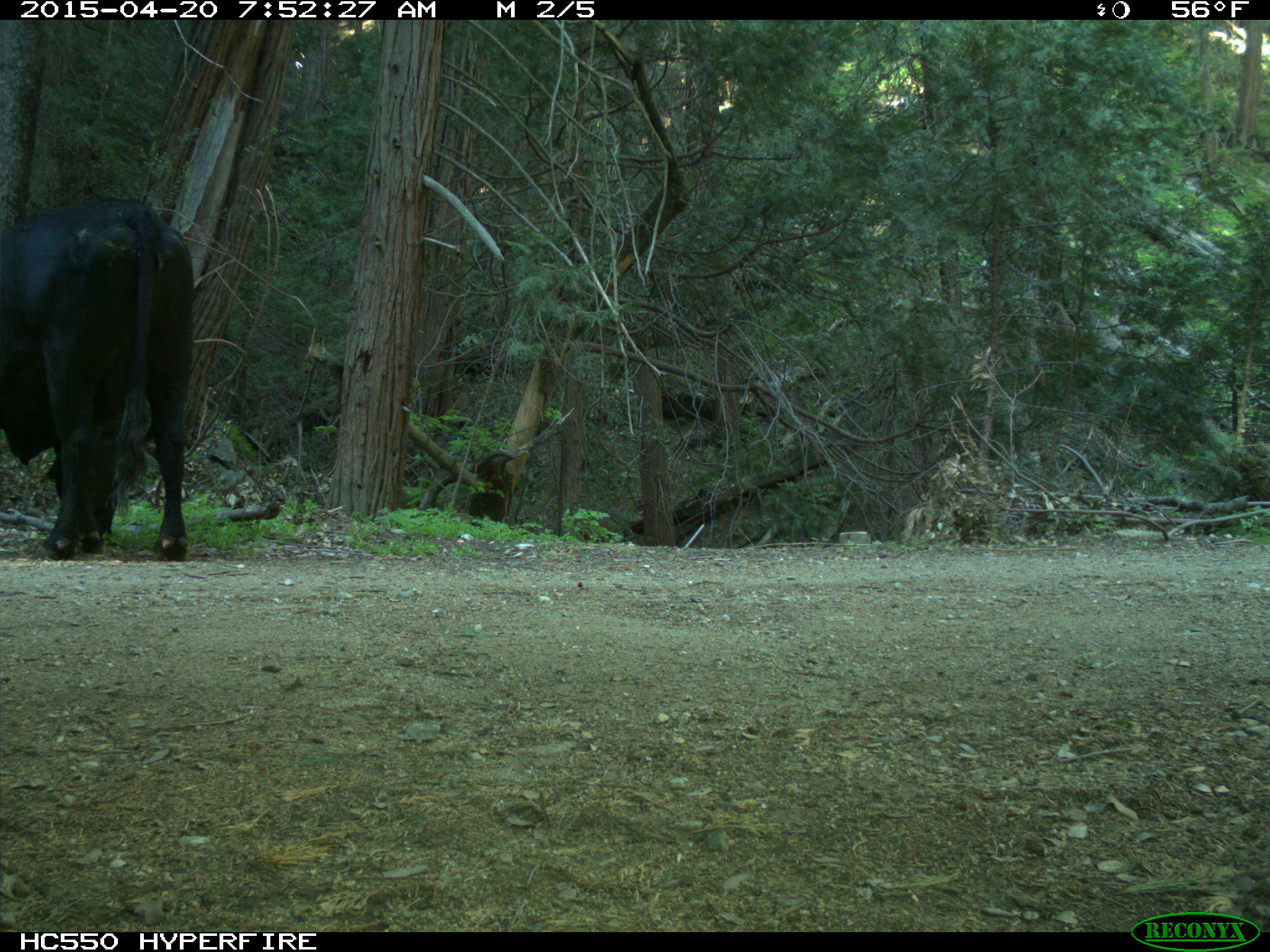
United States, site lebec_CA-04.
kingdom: Animalia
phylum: Chordata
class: Mammalia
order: Artiodactyla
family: Bovidae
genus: Bos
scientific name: Bos taurus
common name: domestic cow